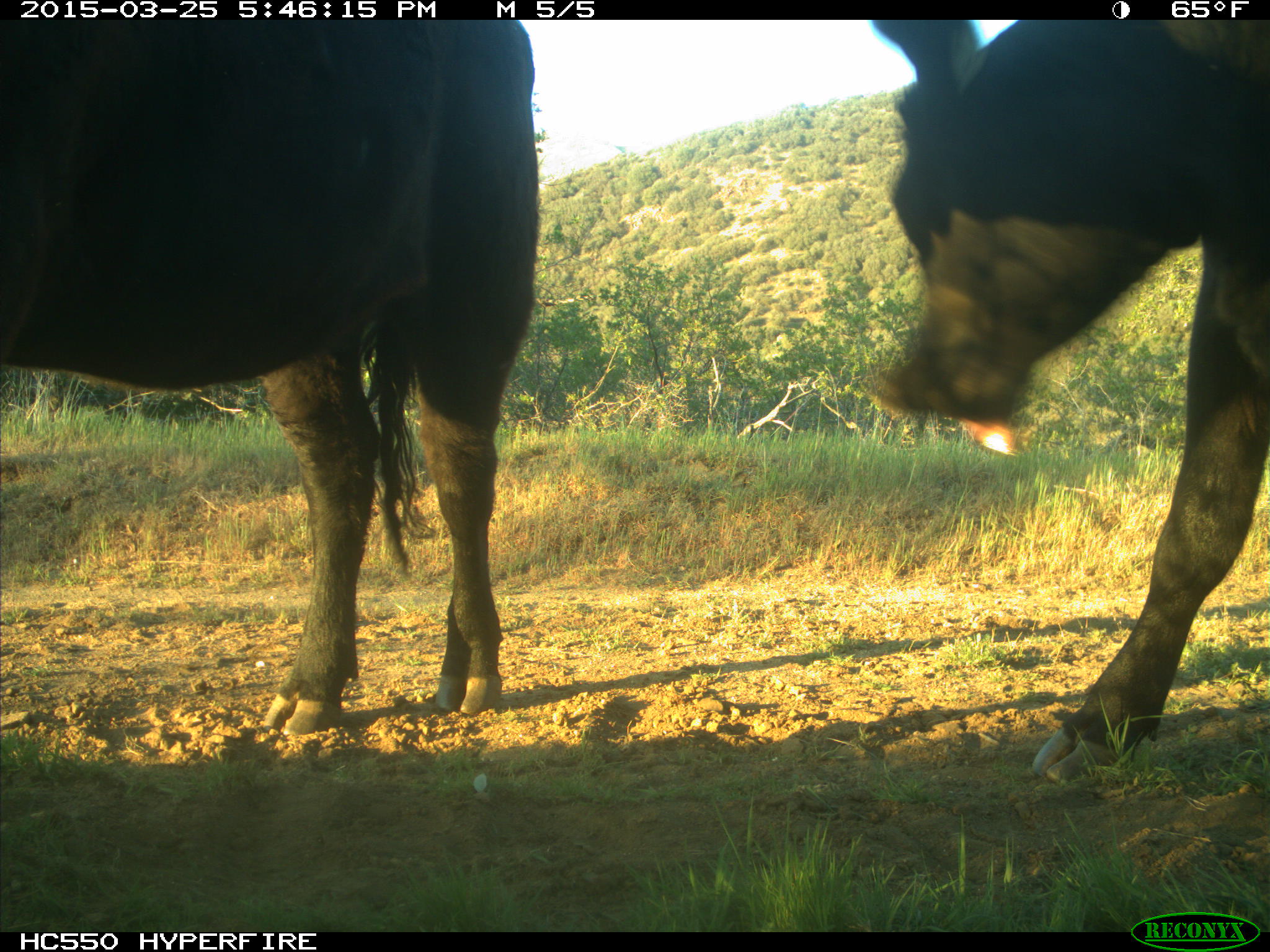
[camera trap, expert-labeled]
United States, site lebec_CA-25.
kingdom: Animalia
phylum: Chordata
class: Mammalia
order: Artiodactyla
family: Bovidae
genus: Bos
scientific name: Bos taurus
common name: domestic cow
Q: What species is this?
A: Bos taurus (domestic cow).